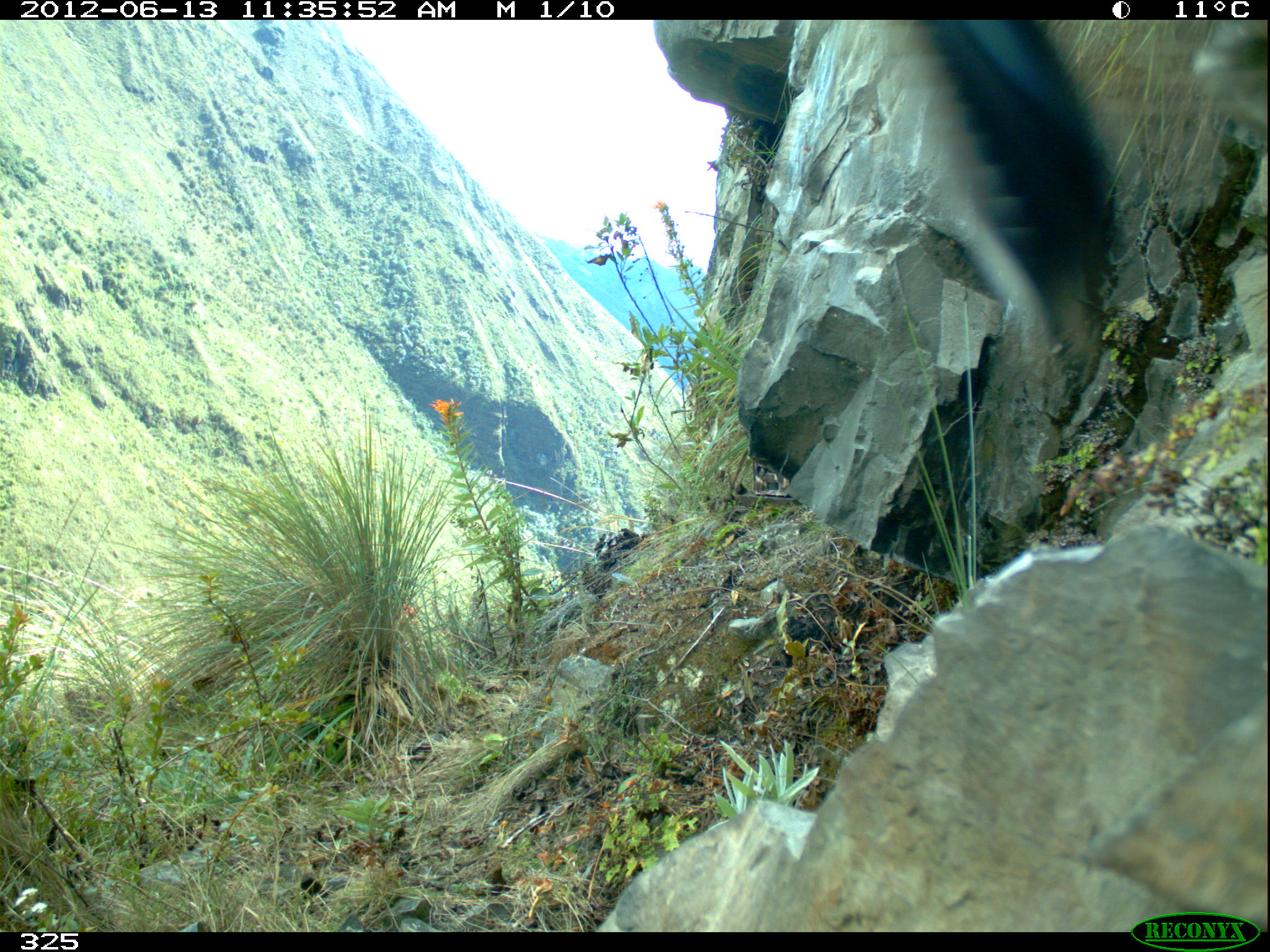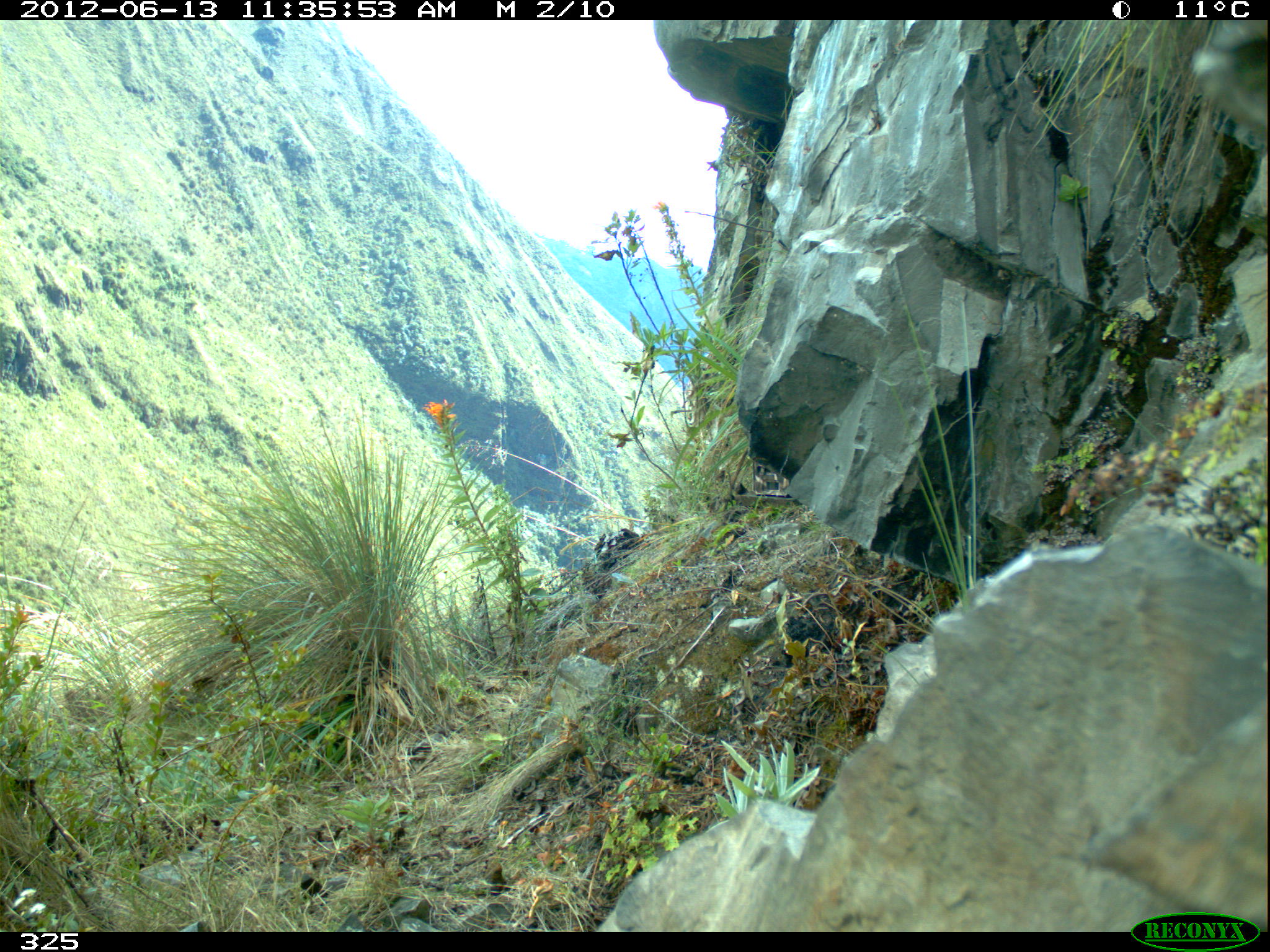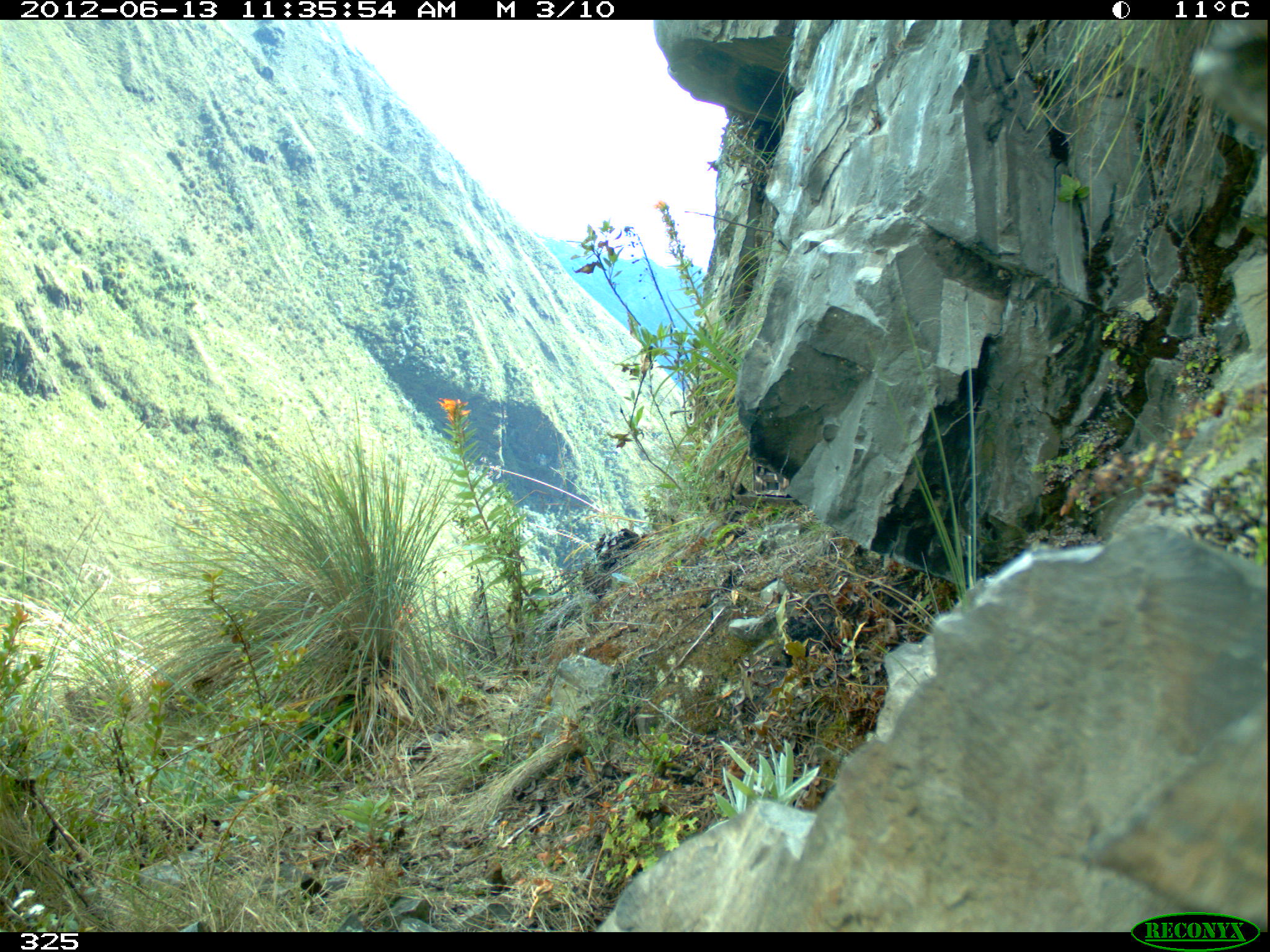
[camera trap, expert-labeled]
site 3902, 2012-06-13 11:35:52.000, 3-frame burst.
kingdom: Animalia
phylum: Chordata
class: Aves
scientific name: Aves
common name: bird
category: unknown bird